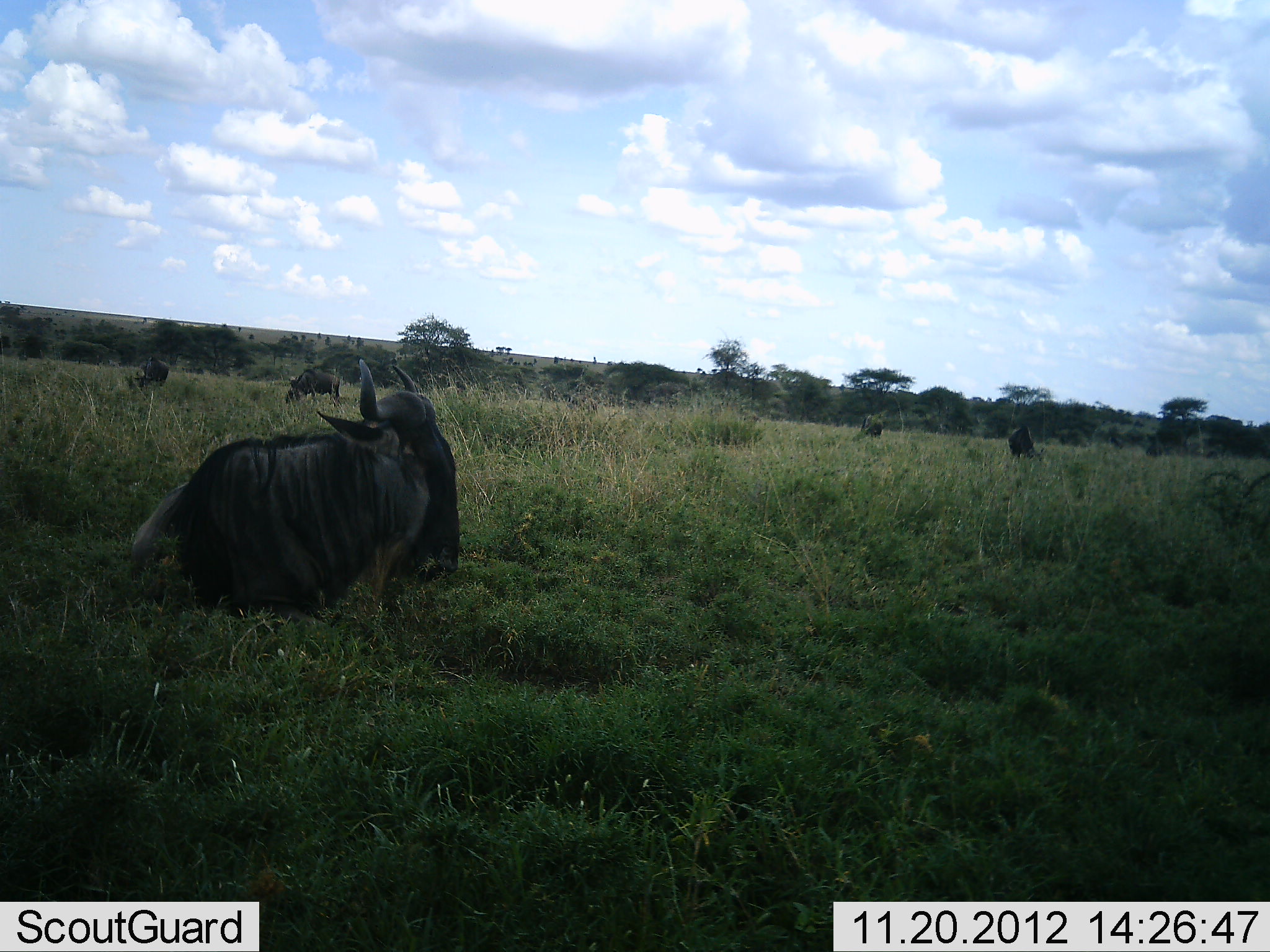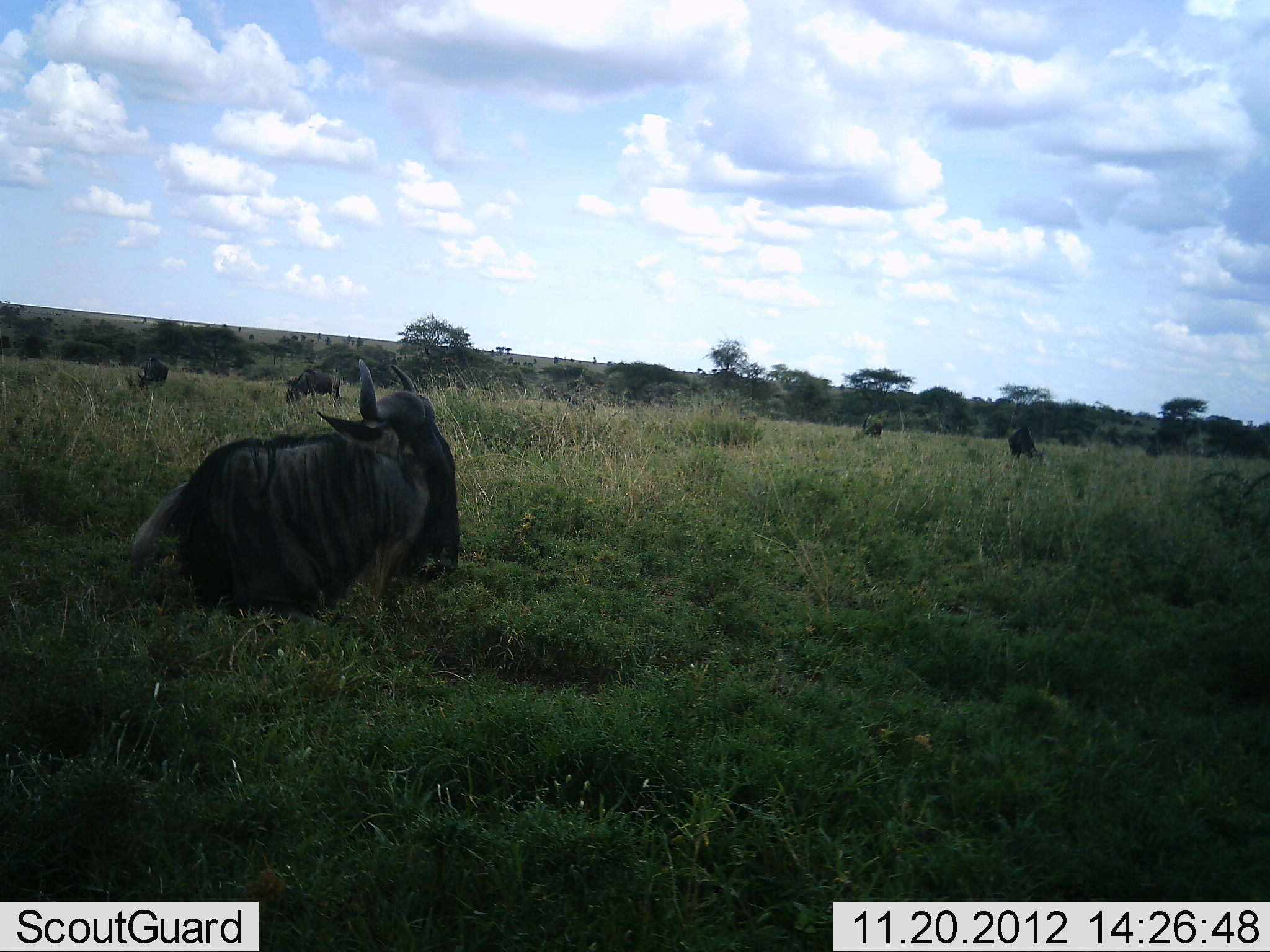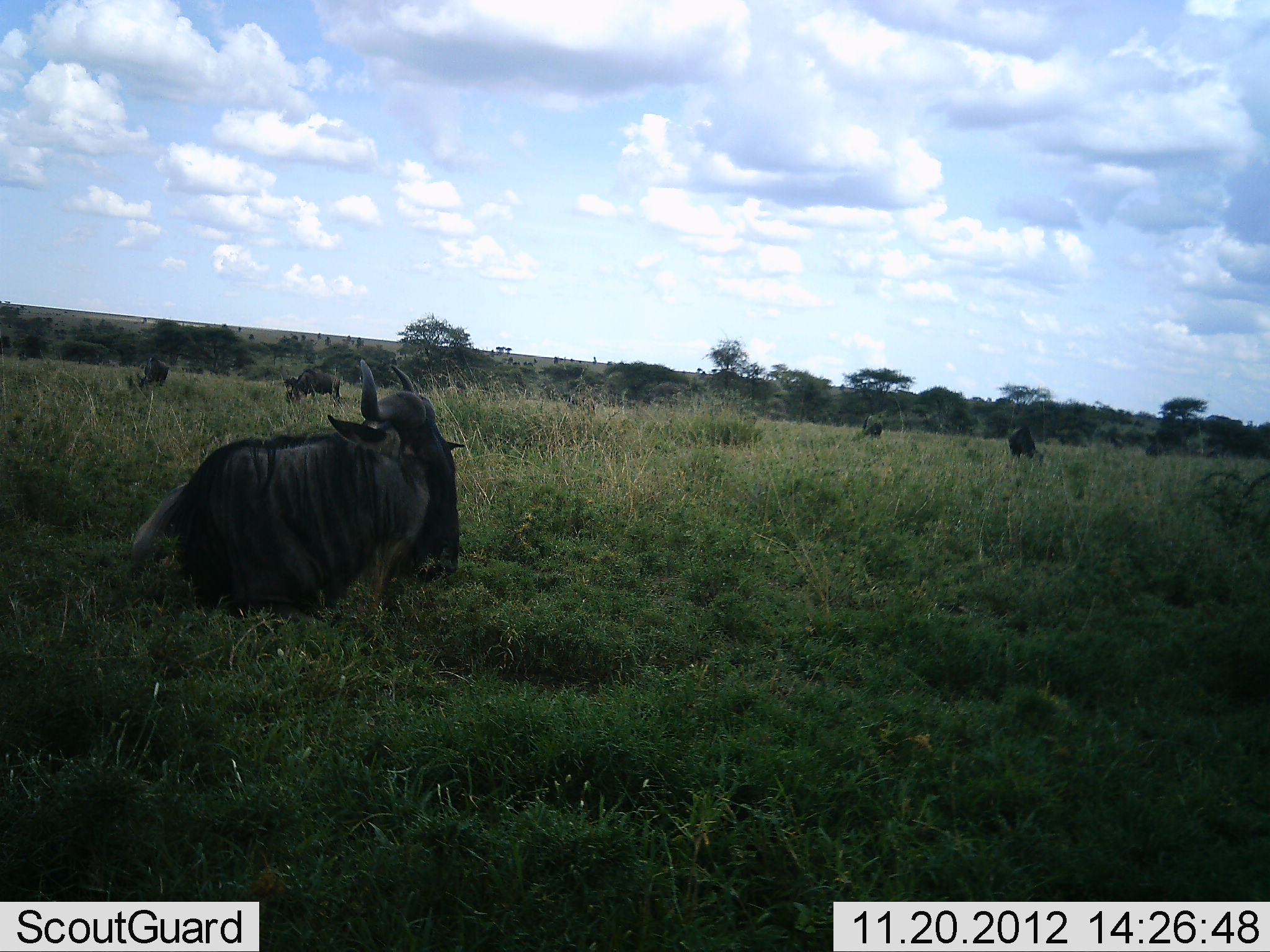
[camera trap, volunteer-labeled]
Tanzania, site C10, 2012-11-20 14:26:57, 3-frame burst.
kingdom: Animalia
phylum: Chordata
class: Mammalia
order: Artiodactyla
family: Bovidae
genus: Connochaetes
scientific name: Connochaetes taurinus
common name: blue wildebeest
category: wildebeest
Wildebeest (blue wildebeest) (Connochaetes taurinus), count 5. Behavior (volunteer vote fractions): standing 10%, resting 90%, moving 0%, interacting 0%. Young present (vote fraction): 0%. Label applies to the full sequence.